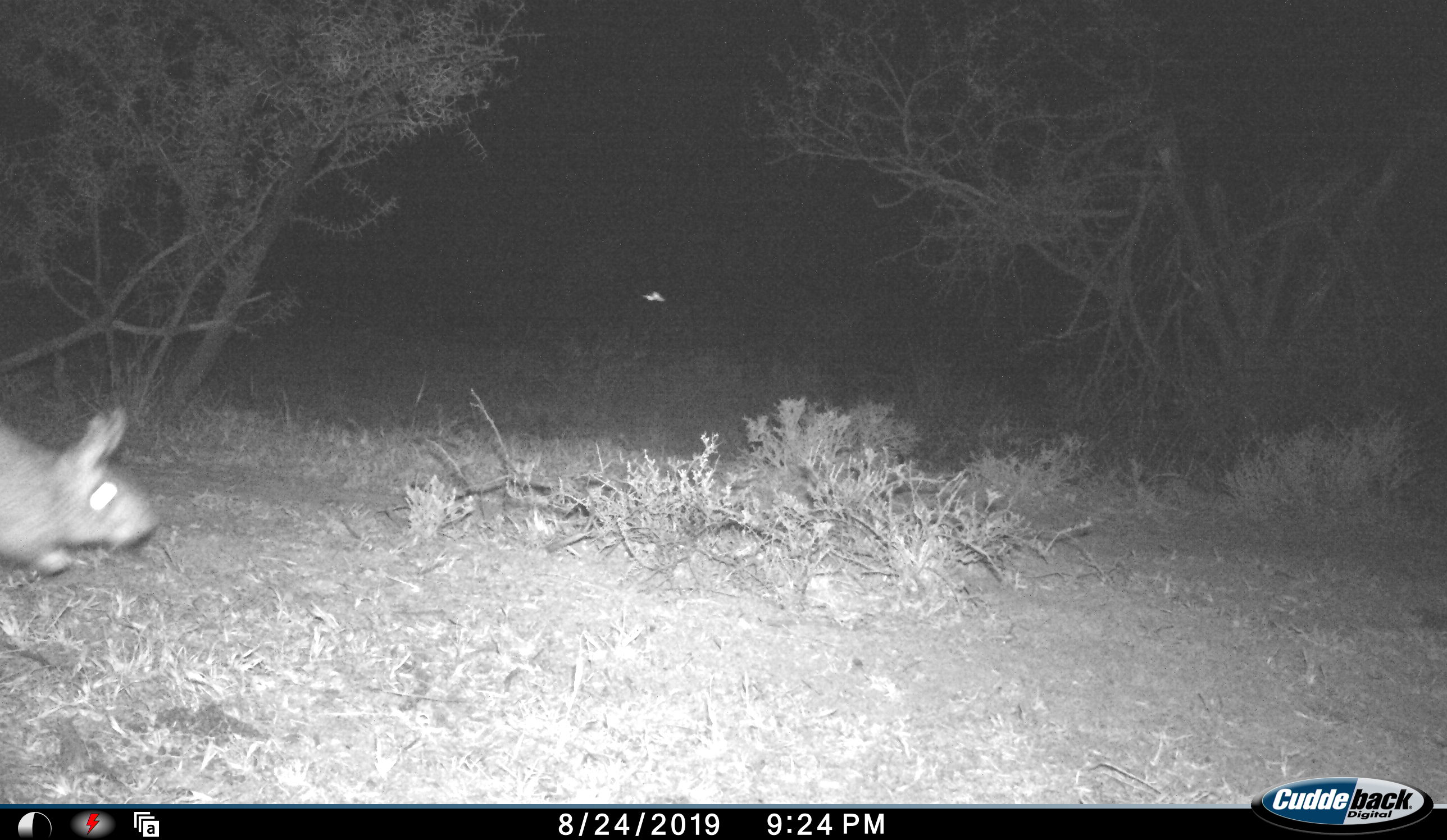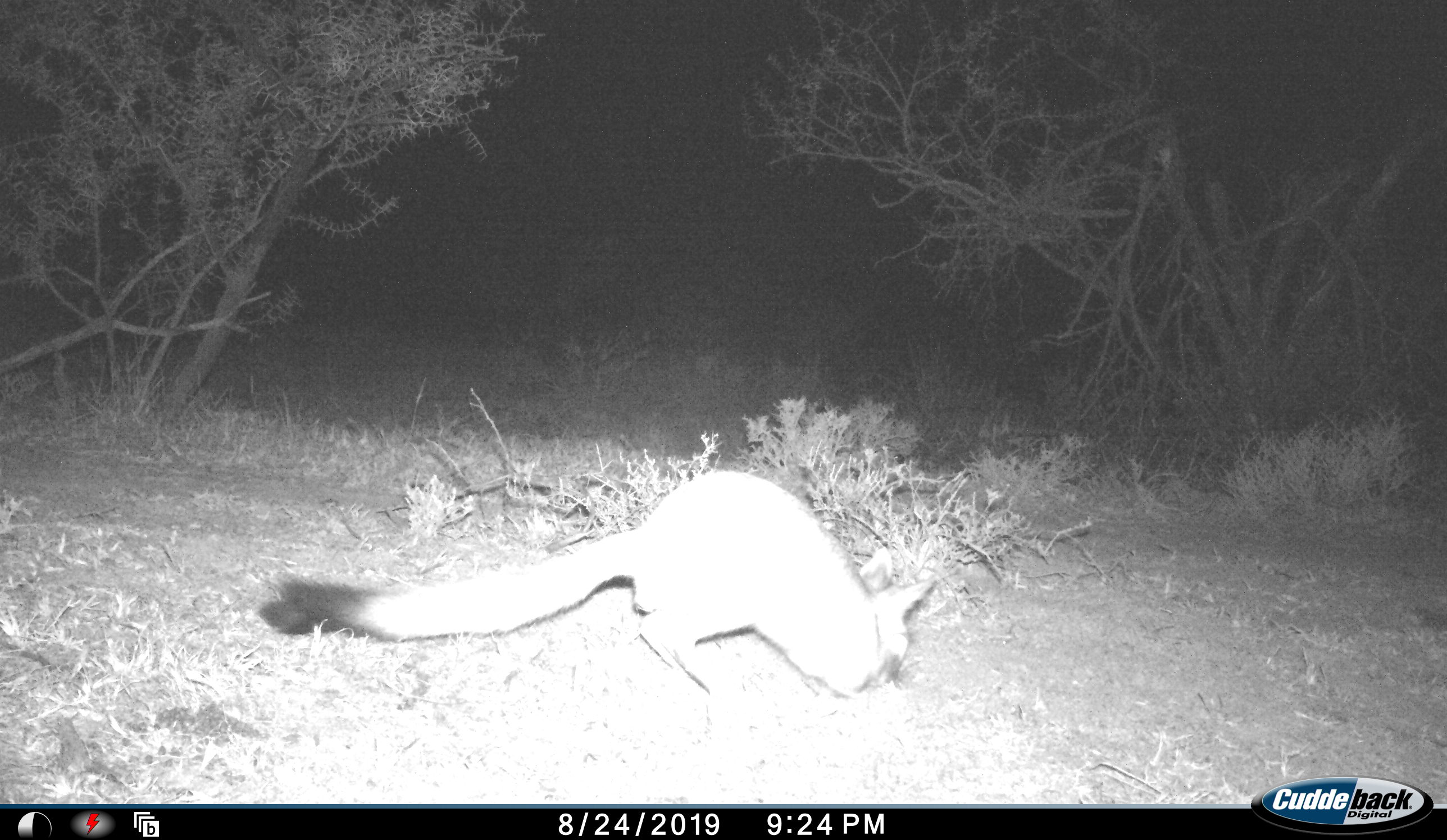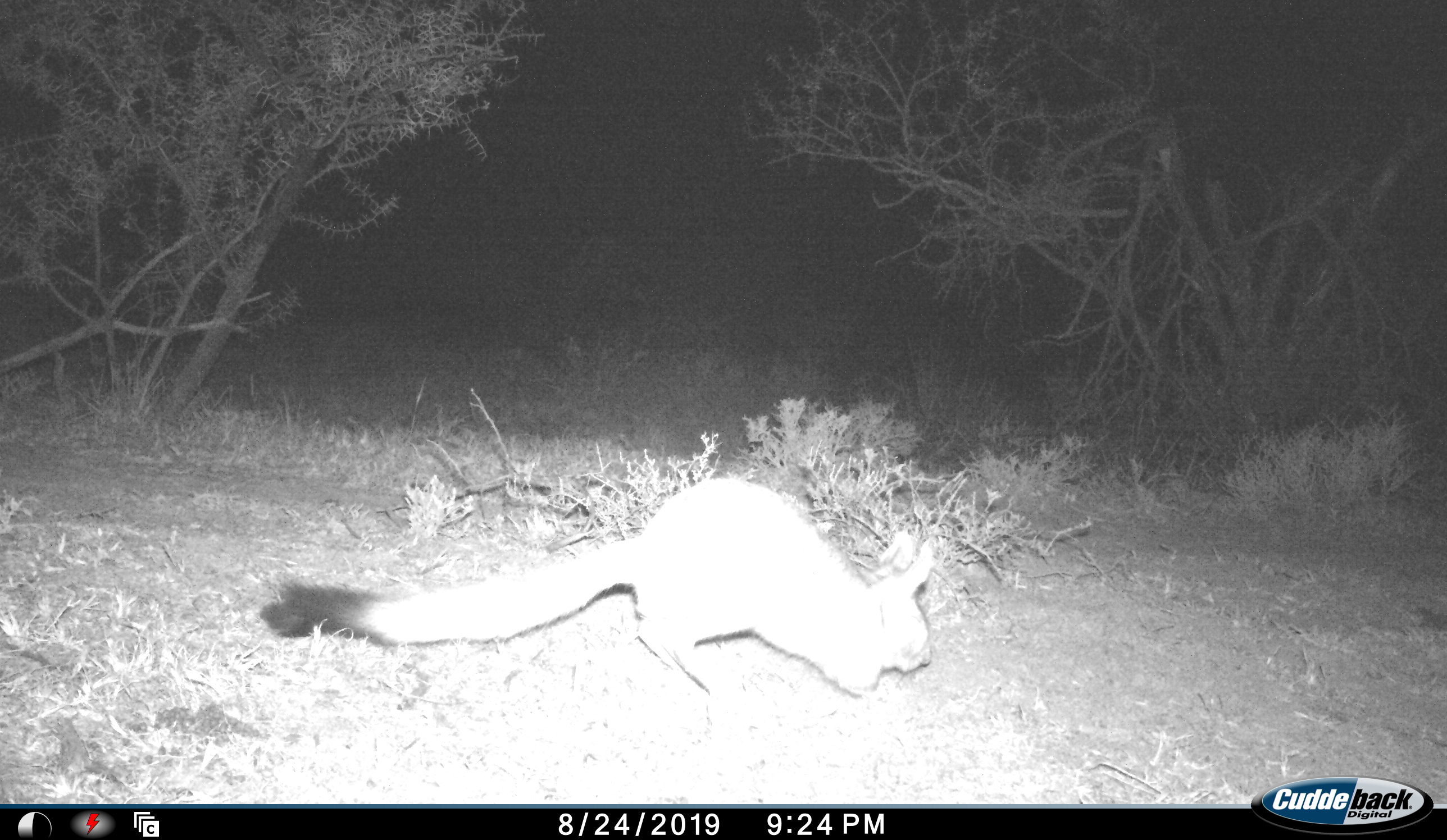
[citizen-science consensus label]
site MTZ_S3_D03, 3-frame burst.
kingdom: Animalia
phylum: Chordata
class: Mammalia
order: Rodentia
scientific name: Rodentia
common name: rodent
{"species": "rodent (Rodentia)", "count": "1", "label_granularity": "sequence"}